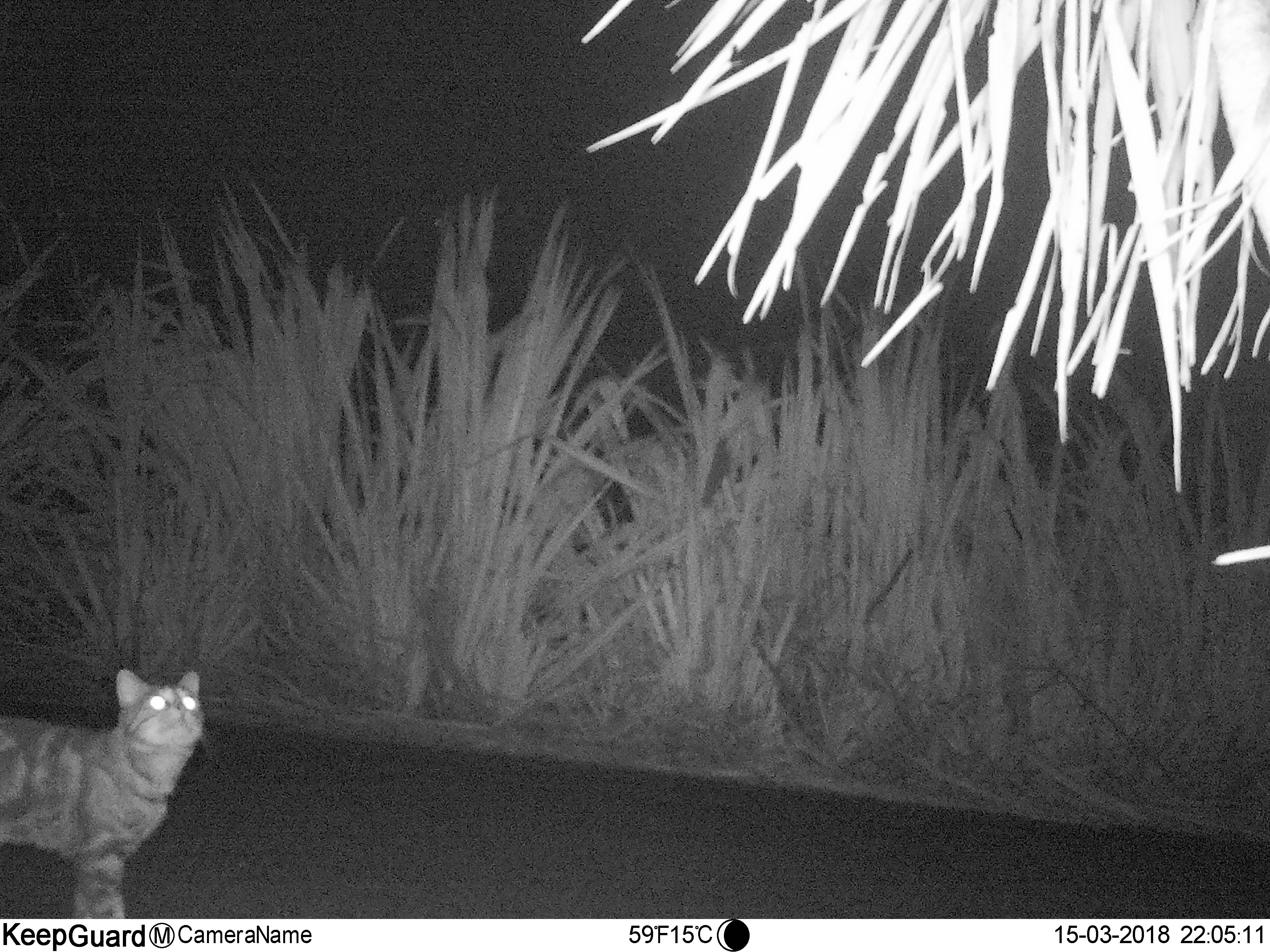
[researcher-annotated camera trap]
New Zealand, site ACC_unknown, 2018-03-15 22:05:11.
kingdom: Animalia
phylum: Chordata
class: Mammalia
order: Carnivora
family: Felidae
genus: Felis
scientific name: Felis catus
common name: domestic cat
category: cat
Cat (domestic cat) (Felis catus).